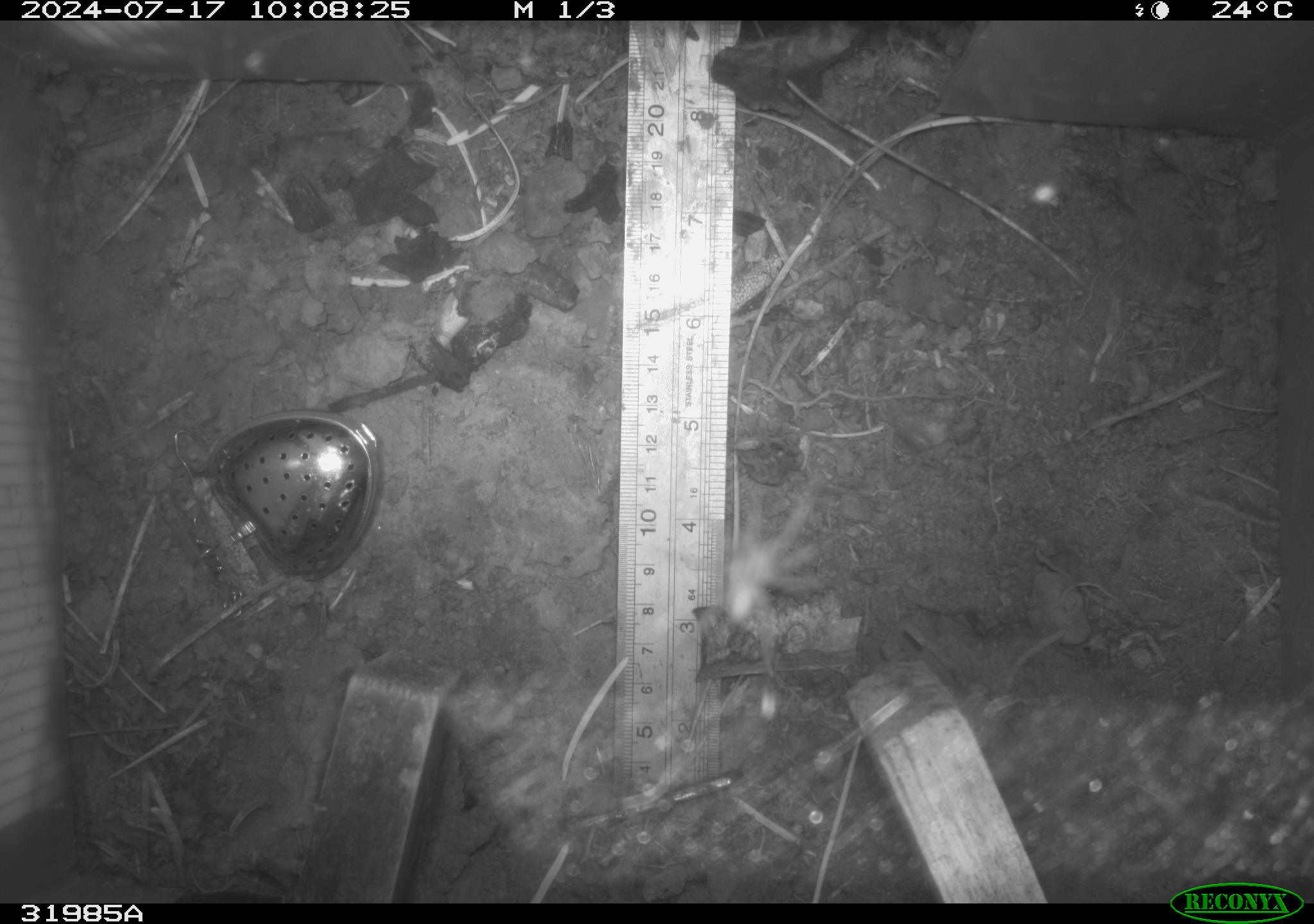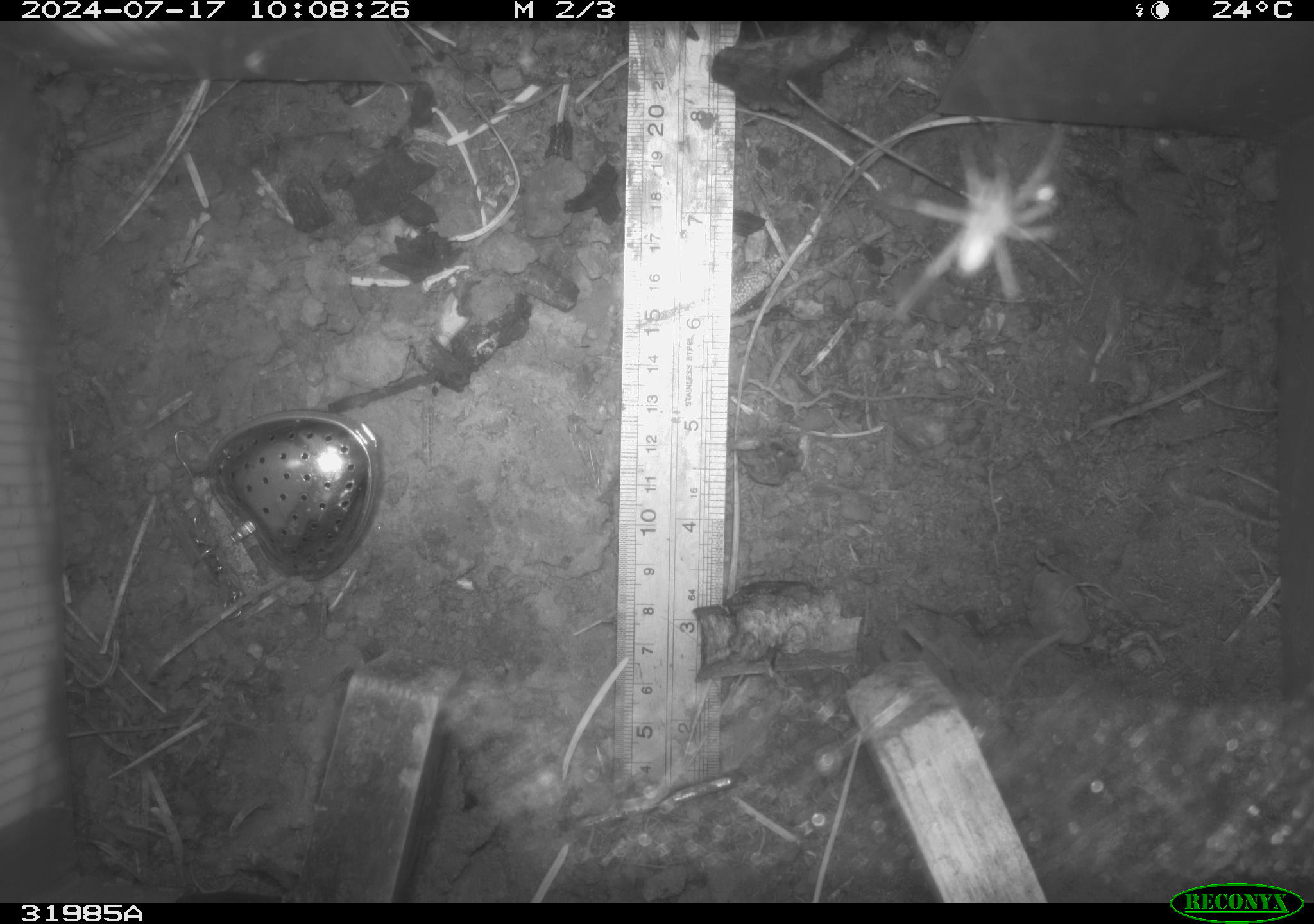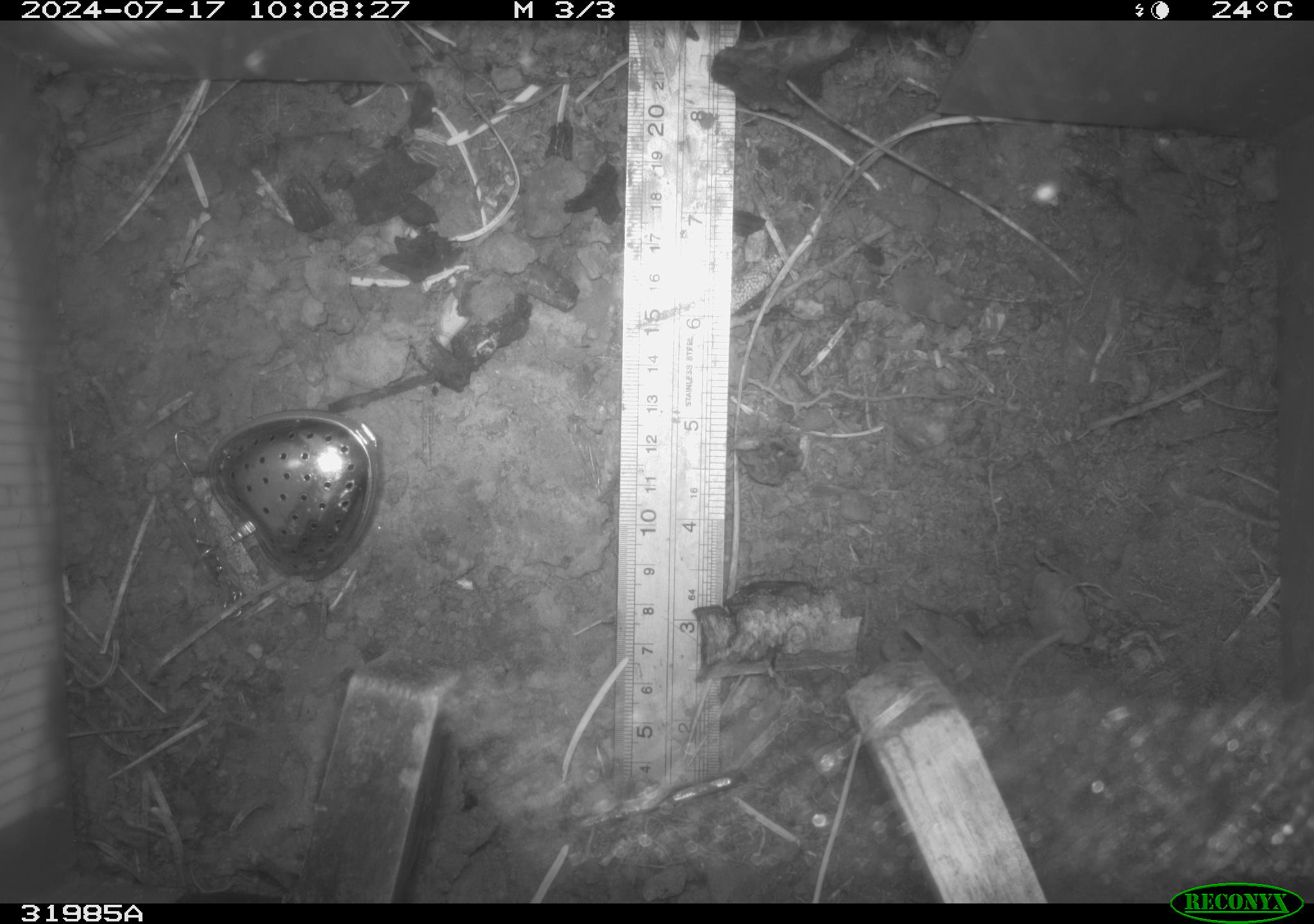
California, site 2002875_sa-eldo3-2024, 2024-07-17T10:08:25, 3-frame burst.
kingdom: Animalia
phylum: Arthropoda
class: Arachnida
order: Araneae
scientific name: Araneae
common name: spider